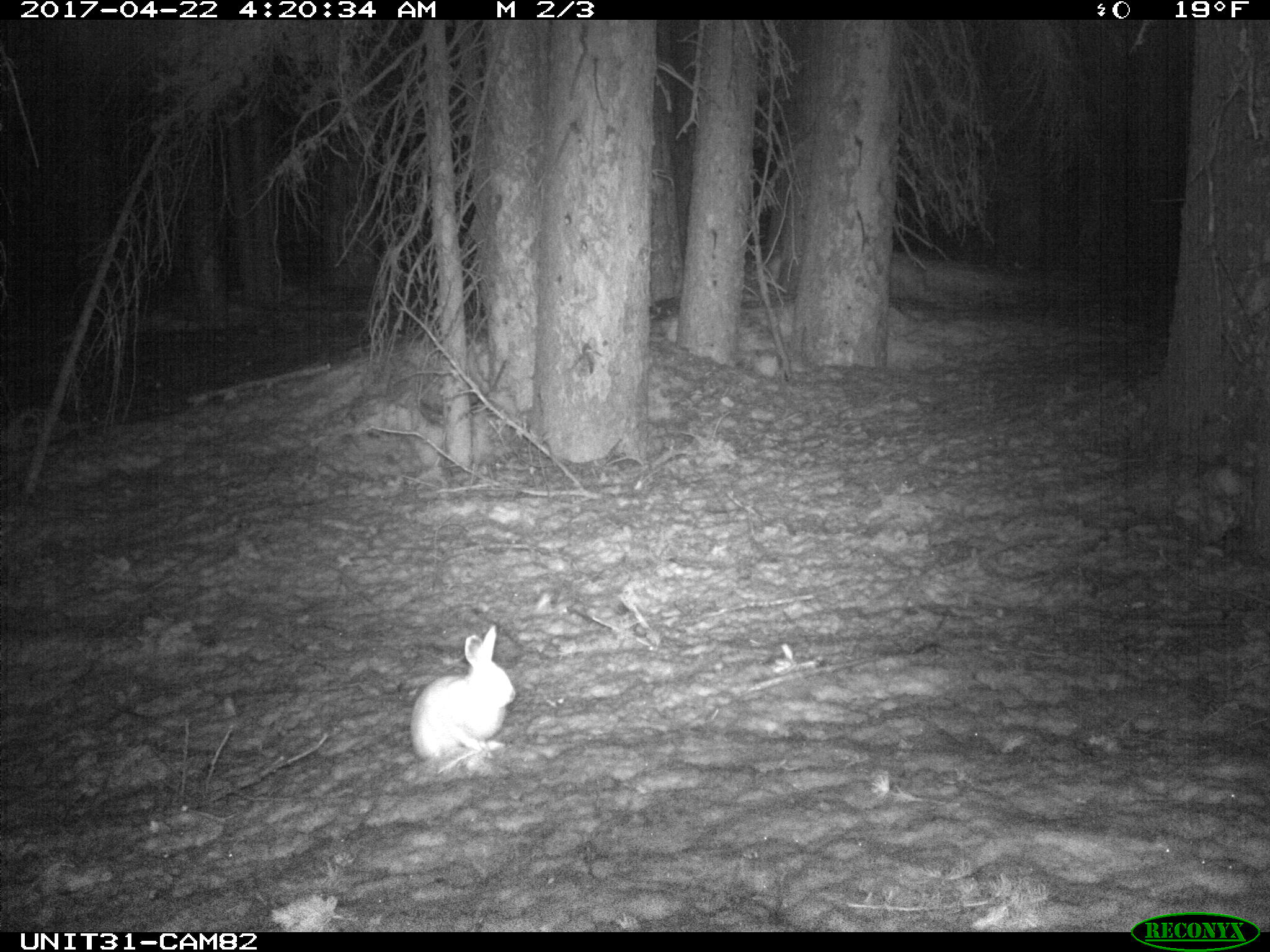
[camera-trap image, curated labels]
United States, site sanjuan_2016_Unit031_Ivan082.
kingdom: Animalia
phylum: Chordata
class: Mammalia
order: Lagomorpha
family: Leporidae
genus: Lepus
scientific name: Lepus americanus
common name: snowshoe hare